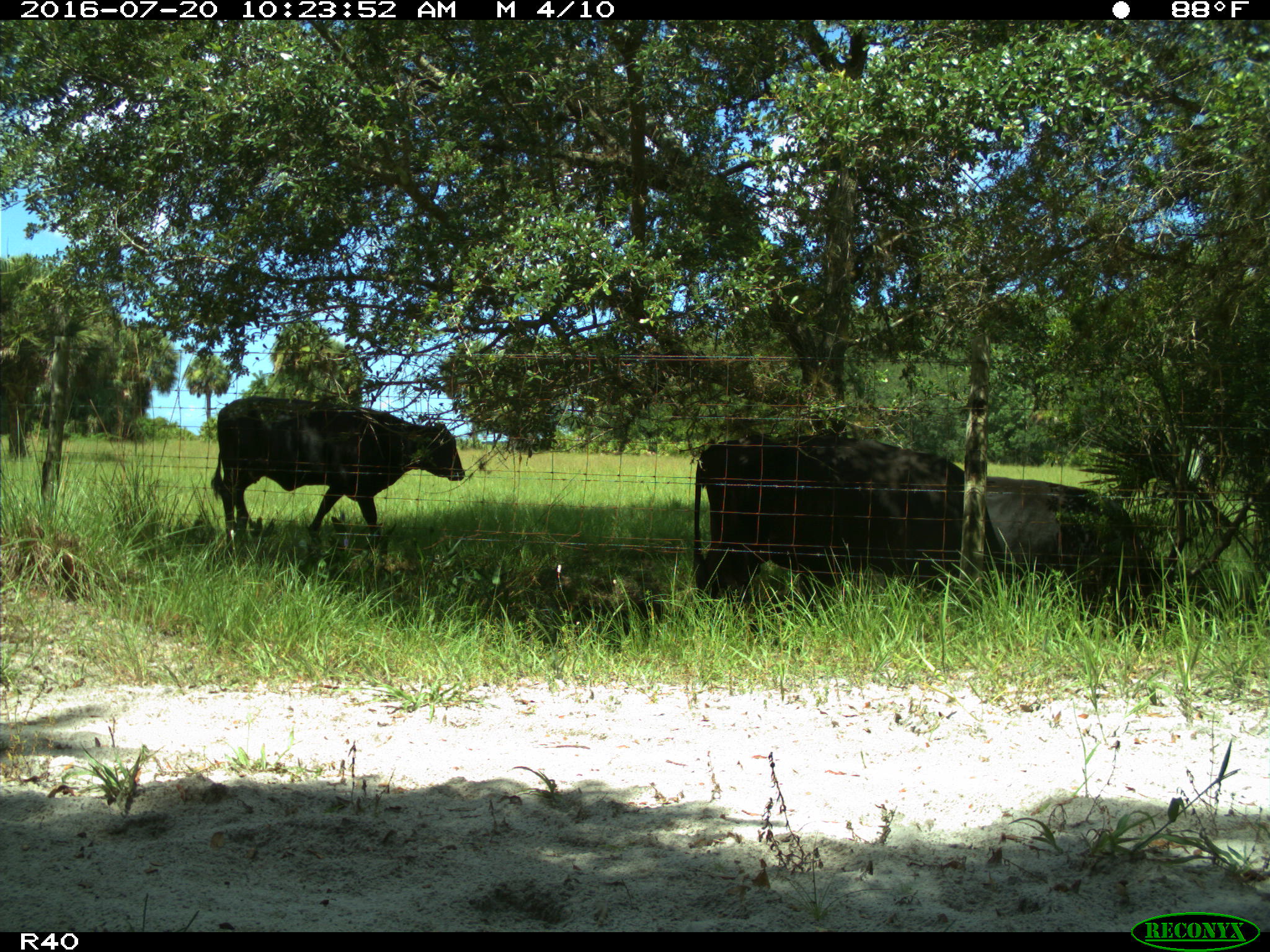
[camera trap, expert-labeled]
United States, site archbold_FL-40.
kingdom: Animalia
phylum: Chordata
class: Mammalia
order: Artiodactyla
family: Bovidae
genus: Bos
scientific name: Bos taurus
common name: domestic cow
Bos taurus (domestic cow).